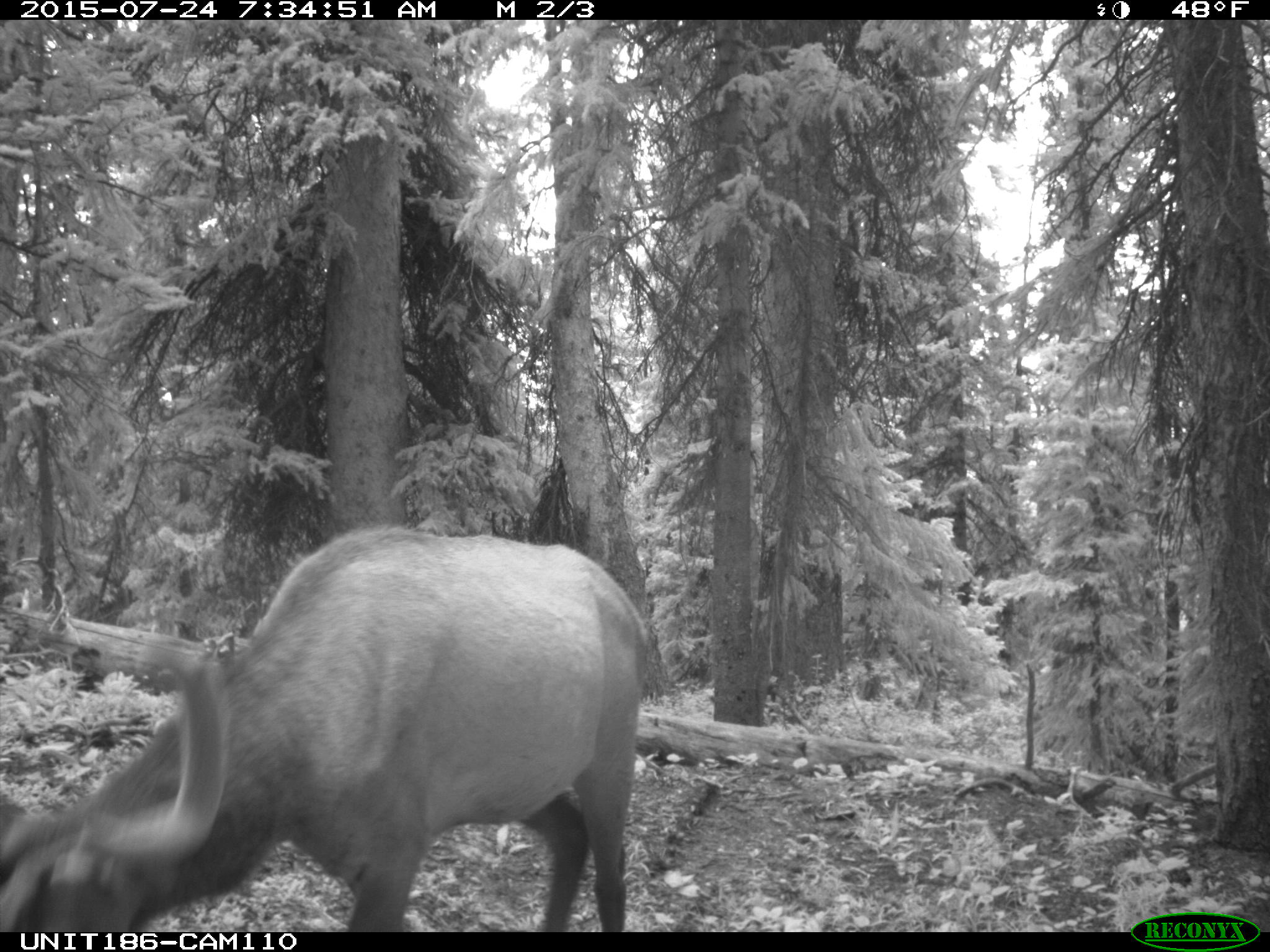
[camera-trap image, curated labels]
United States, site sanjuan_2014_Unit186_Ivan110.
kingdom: Animalia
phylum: Chordata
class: Mammalia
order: Artiodactyla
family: Cervidae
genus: Cervus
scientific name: Cervus elaphus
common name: red deer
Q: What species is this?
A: Cervus elaphus (red deer).